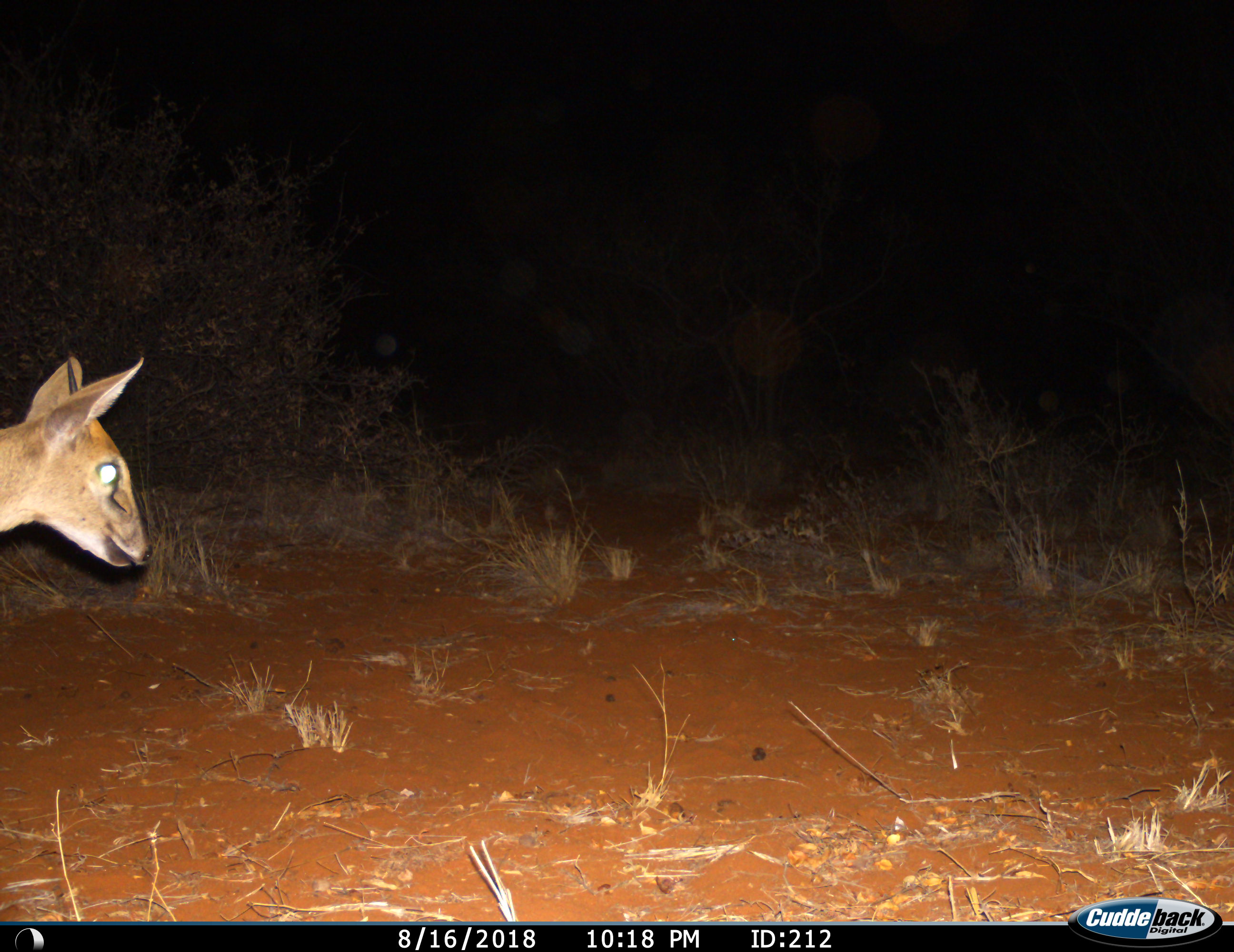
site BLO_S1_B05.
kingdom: Animalia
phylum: Chordata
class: Mammalia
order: Artiodactyla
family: Bovidae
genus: Sylvicapra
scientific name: Sylvicapra grimmia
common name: common duiker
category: duikercommongrey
Duikercommongrey (common duiker) (Sylvicapra grimmia), count 1. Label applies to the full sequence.